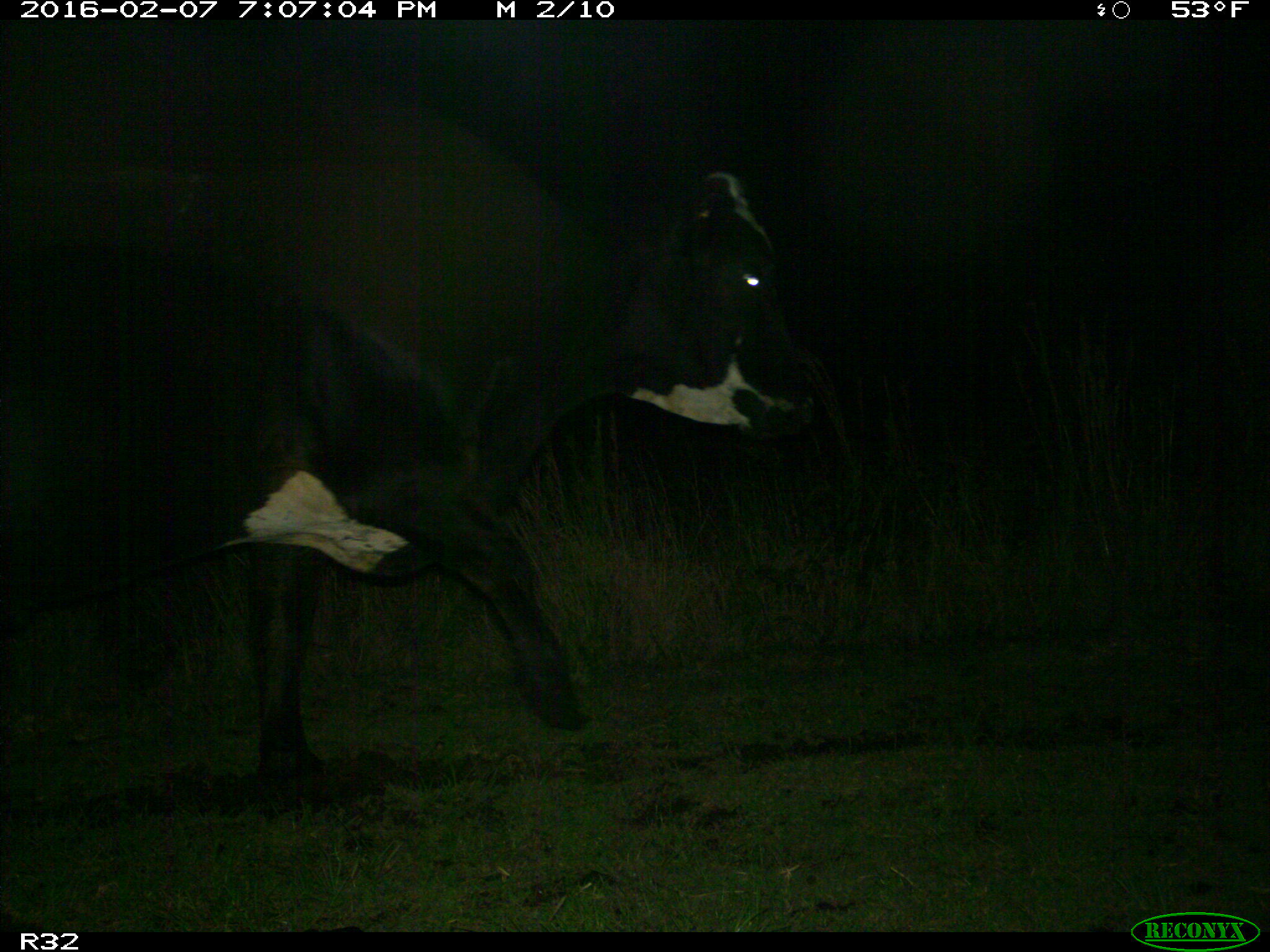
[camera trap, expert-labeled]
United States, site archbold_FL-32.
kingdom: Animalia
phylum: Chordata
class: Mammalia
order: Artiodactyla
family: Bovidae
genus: Bos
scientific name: Bos taurus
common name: domestic cow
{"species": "Bos taurus (domestic cow)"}